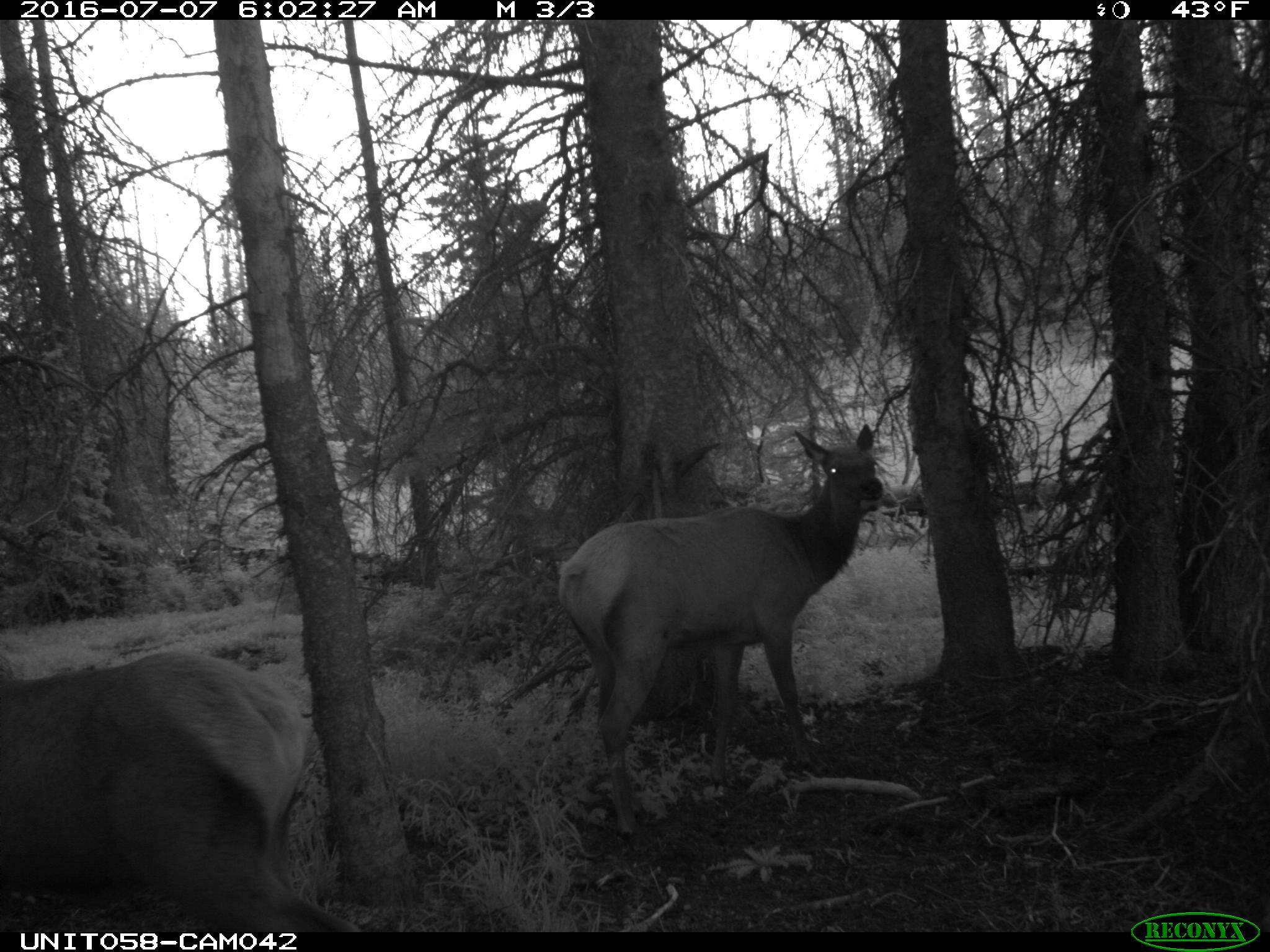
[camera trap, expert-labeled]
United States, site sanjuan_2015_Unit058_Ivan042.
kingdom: Animalia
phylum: Chordata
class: Mammalia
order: Artiodactyla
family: Cervidae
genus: Cervus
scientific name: Cervus elaphus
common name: red deer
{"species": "Cervus elaphus (red deer)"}